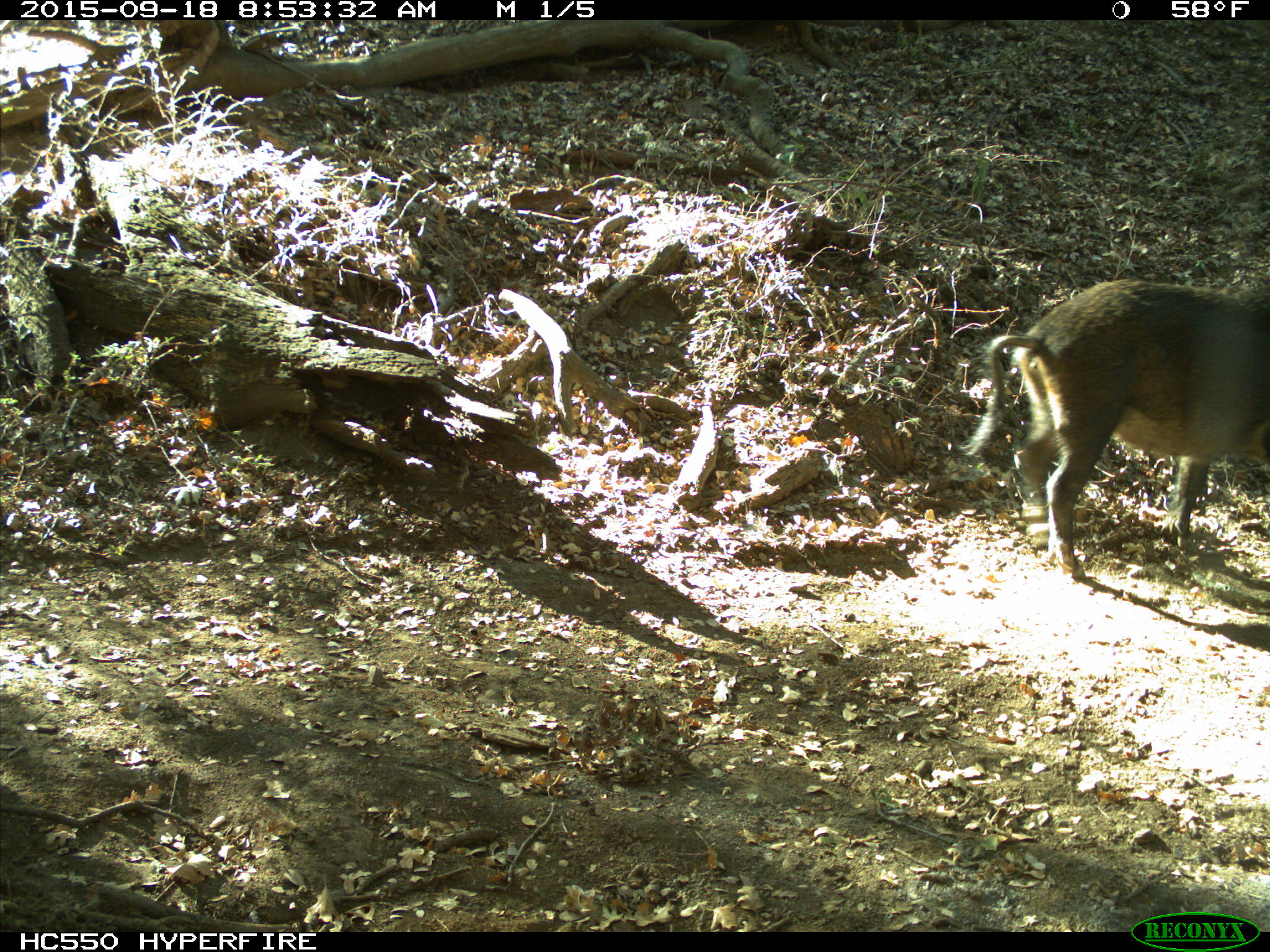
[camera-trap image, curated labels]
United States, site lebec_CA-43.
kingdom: Animalia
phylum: Chordata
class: Mammalia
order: Artiodactyla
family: Suidae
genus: Sus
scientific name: Sus scrofa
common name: wild boar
Sus scrofa (wild boar).